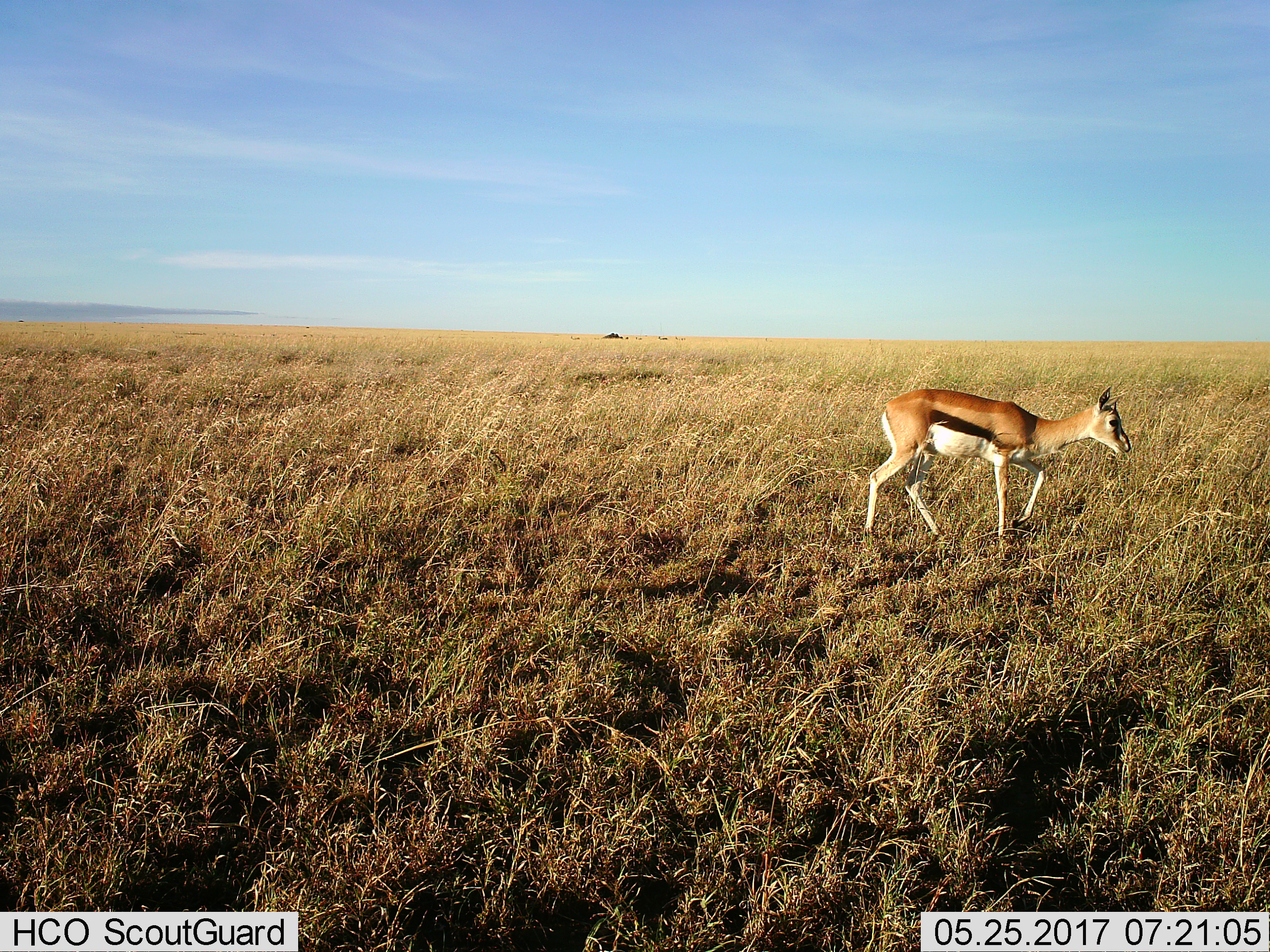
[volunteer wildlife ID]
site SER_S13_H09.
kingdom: Animalia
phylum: Chordata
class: Mammalia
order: Artiodactyla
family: Bovidae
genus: Eudorcas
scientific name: Eudorcas thomsonii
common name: thomson's gazelle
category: gazellethomsons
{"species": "gazellethomsons (thomson's gazelle) (Eudorcas thomsonii)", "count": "1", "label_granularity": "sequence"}